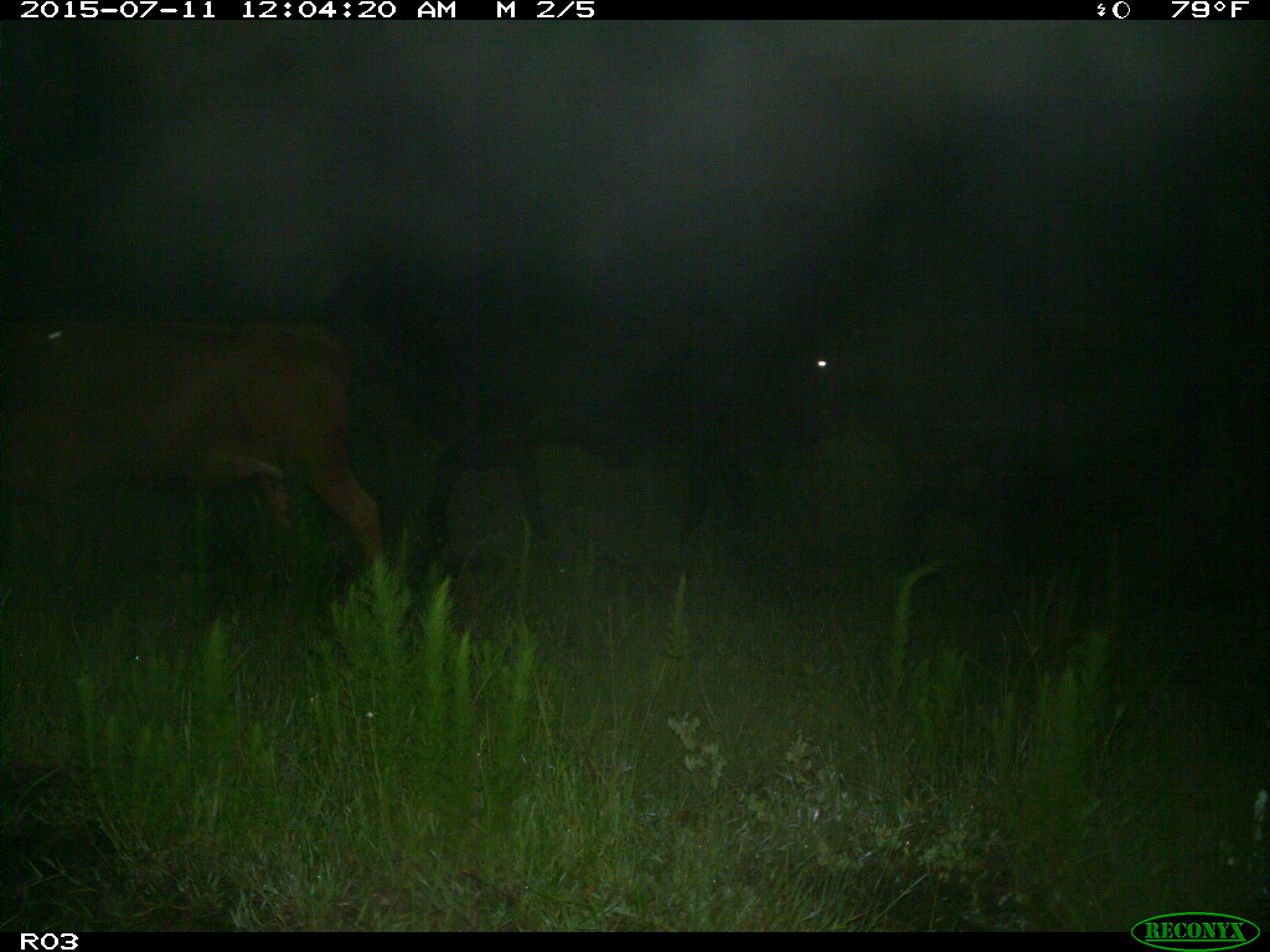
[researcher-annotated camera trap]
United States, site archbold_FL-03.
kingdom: Animalia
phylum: Chordata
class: Mammalia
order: Artiodactyla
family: Bovidae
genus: Bos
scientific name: Bos taurus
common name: domestic cow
Bos taurus (domestic cow).